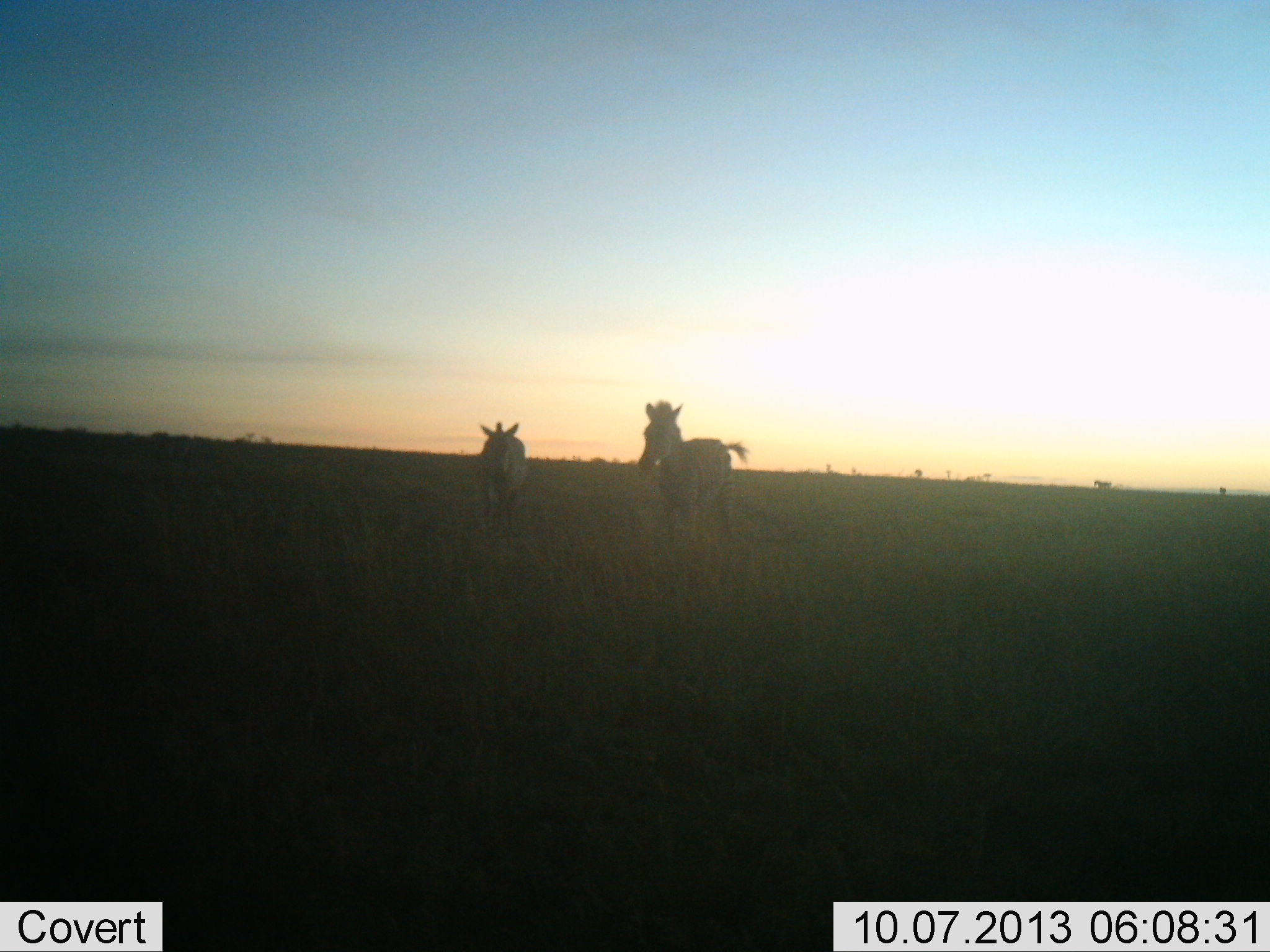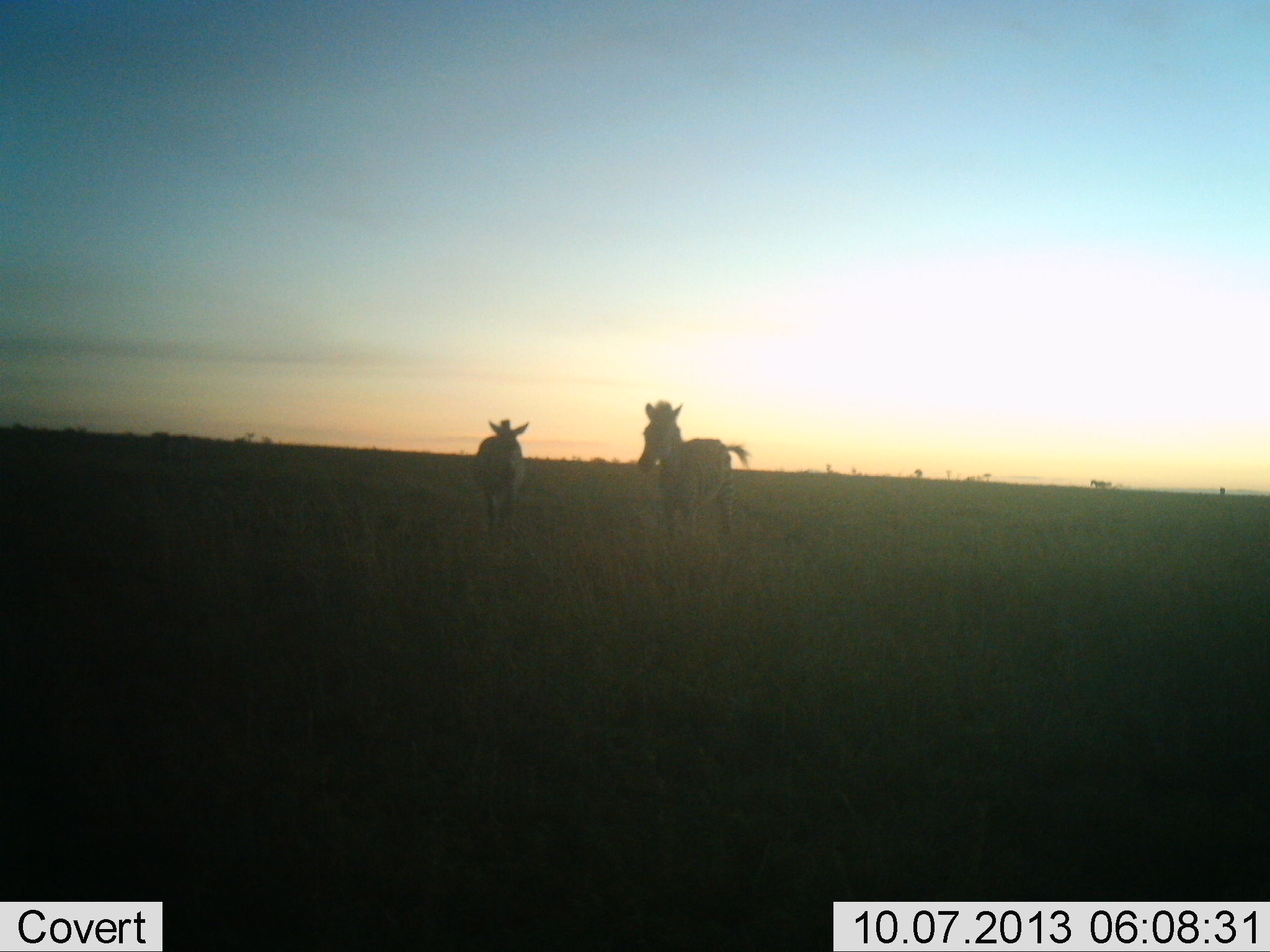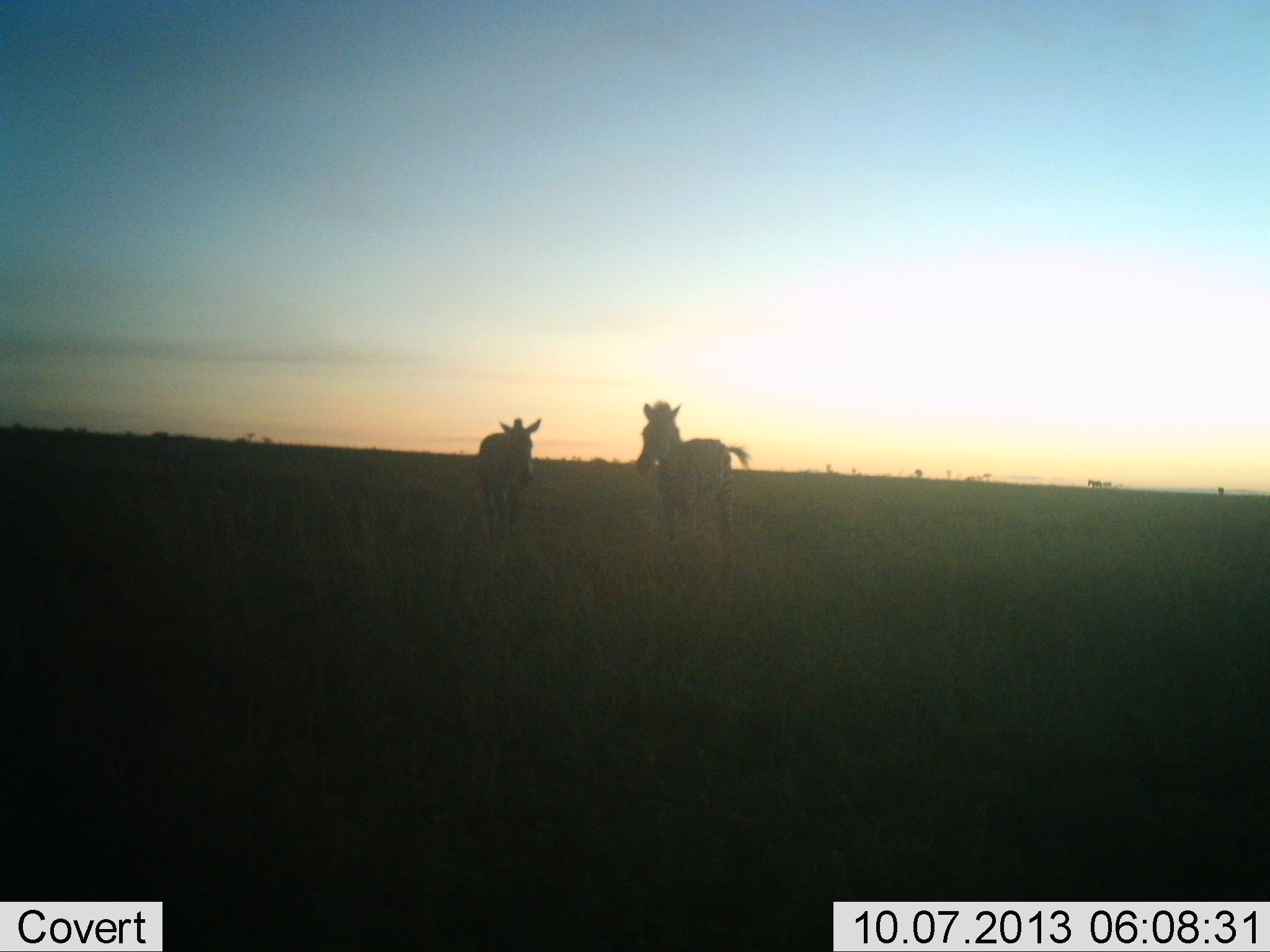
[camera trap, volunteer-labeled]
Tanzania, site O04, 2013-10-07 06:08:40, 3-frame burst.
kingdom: Animalia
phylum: Chordata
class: Mammalia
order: Perissodactyla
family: Equidae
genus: Equus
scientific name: Equus quagga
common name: plains zebra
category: zebra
Zebra (plains zebra) (Equus quagga), count 2. Behavior (volunteer vote fractions): standing 100%, resting 0%, moving 30%, interacting 0%. Young present (vote fraction): 10%. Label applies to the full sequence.